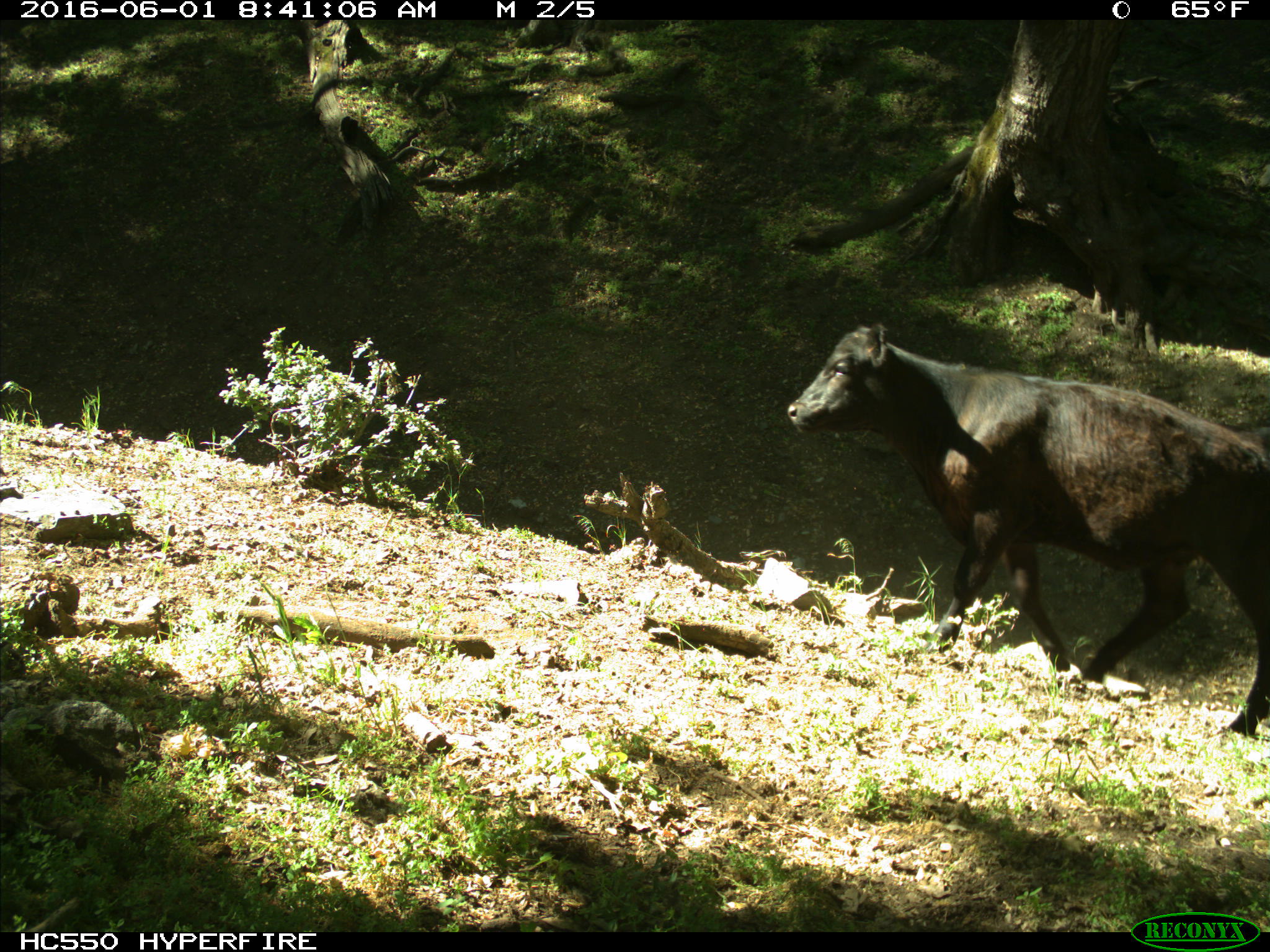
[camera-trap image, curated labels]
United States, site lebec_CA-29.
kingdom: Animalia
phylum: Chordata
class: Mammalia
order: Artiodactyla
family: Bovidae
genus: Bos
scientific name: Bos taurus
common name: domestic cow